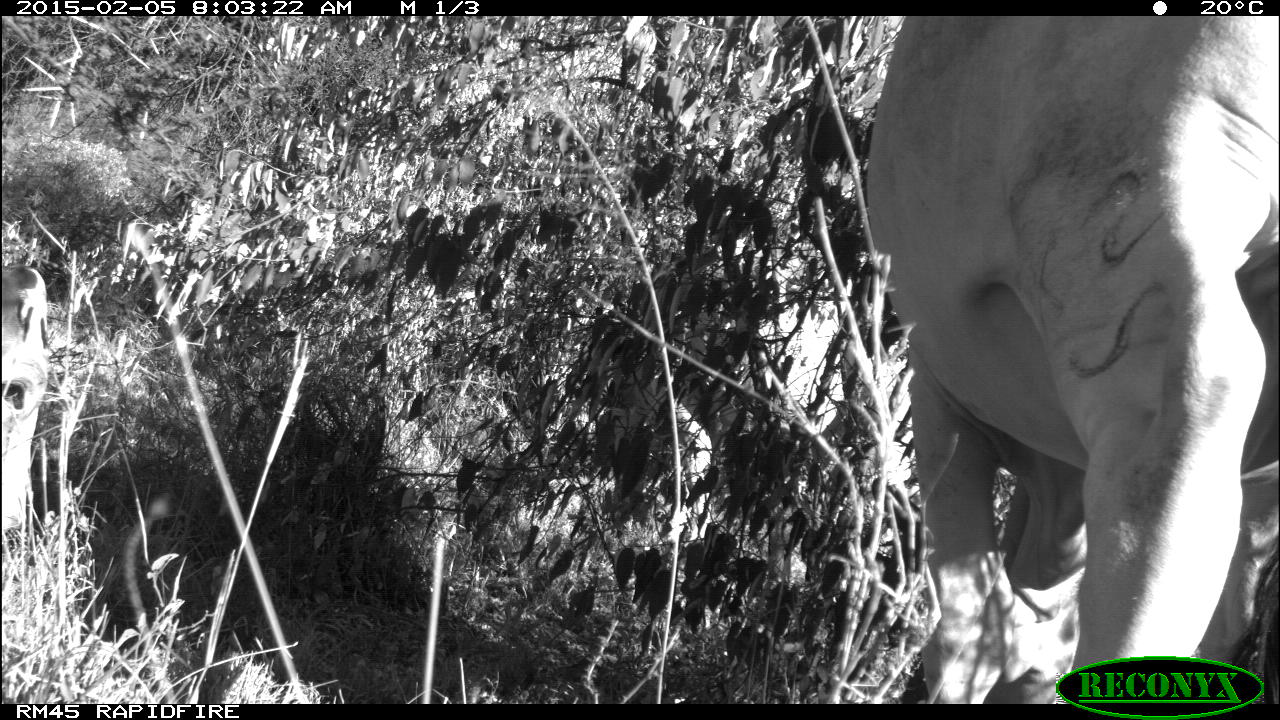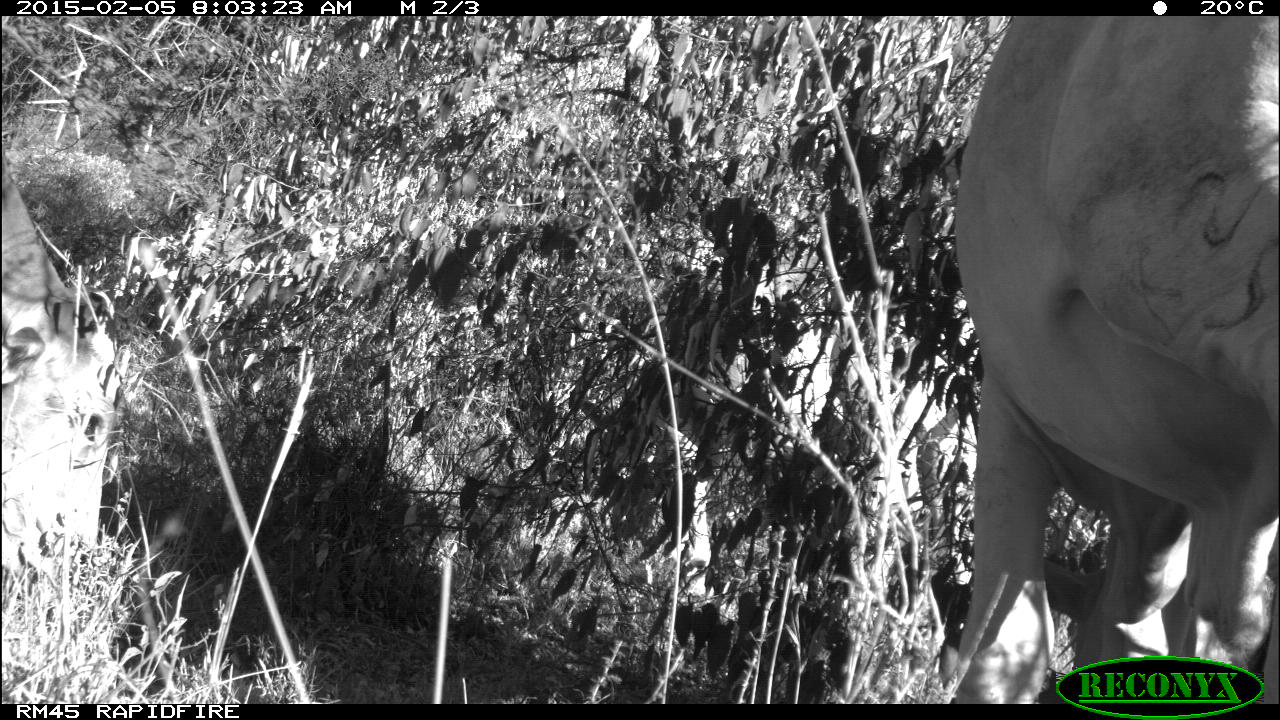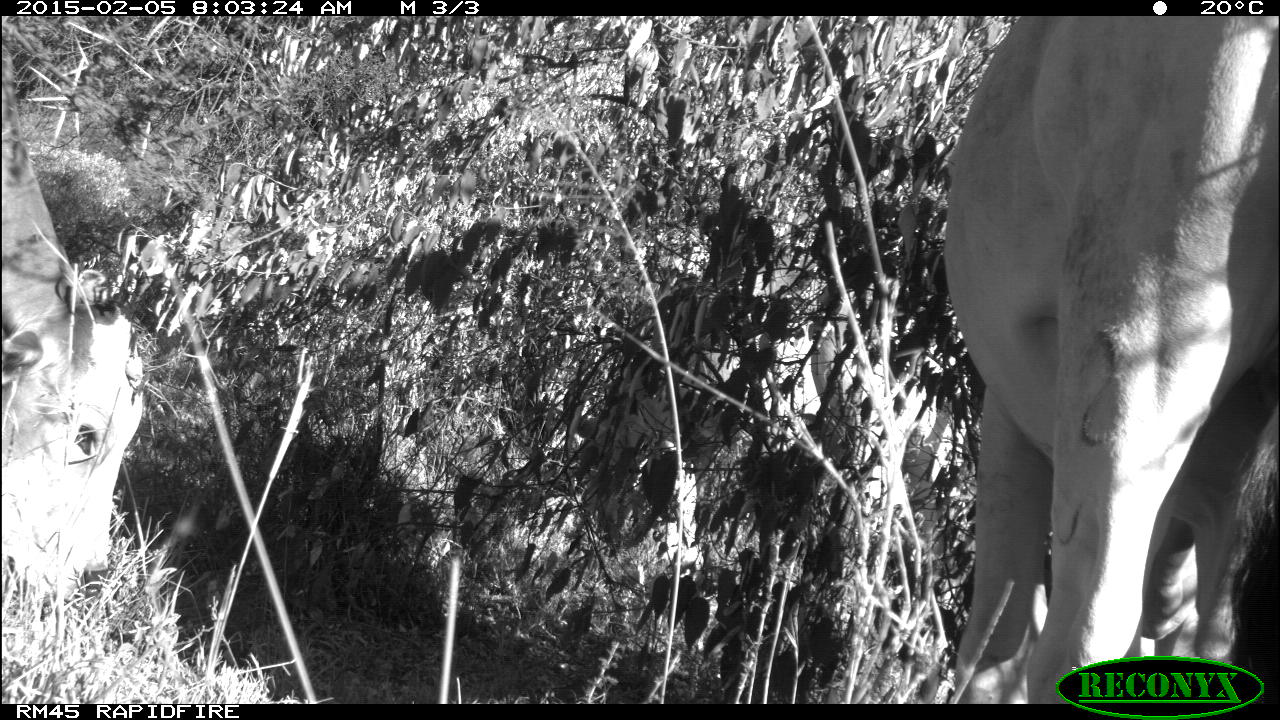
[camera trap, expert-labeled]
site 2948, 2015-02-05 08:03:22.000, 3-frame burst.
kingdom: Animalia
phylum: Chordata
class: Mammalia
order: Artiodactyla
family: Bovidae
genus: Bos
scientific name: Bos taurus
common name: domestic cattle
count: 3